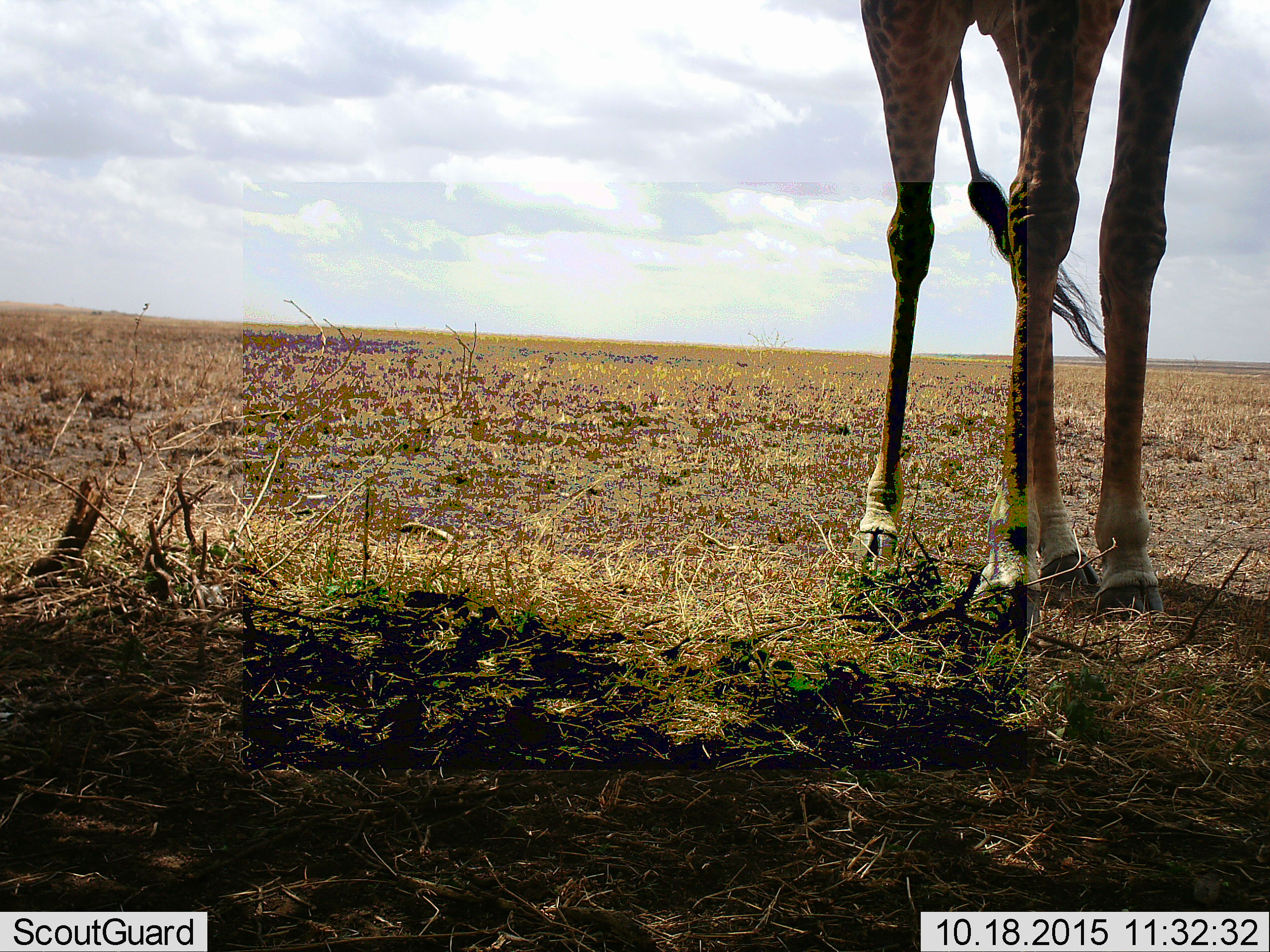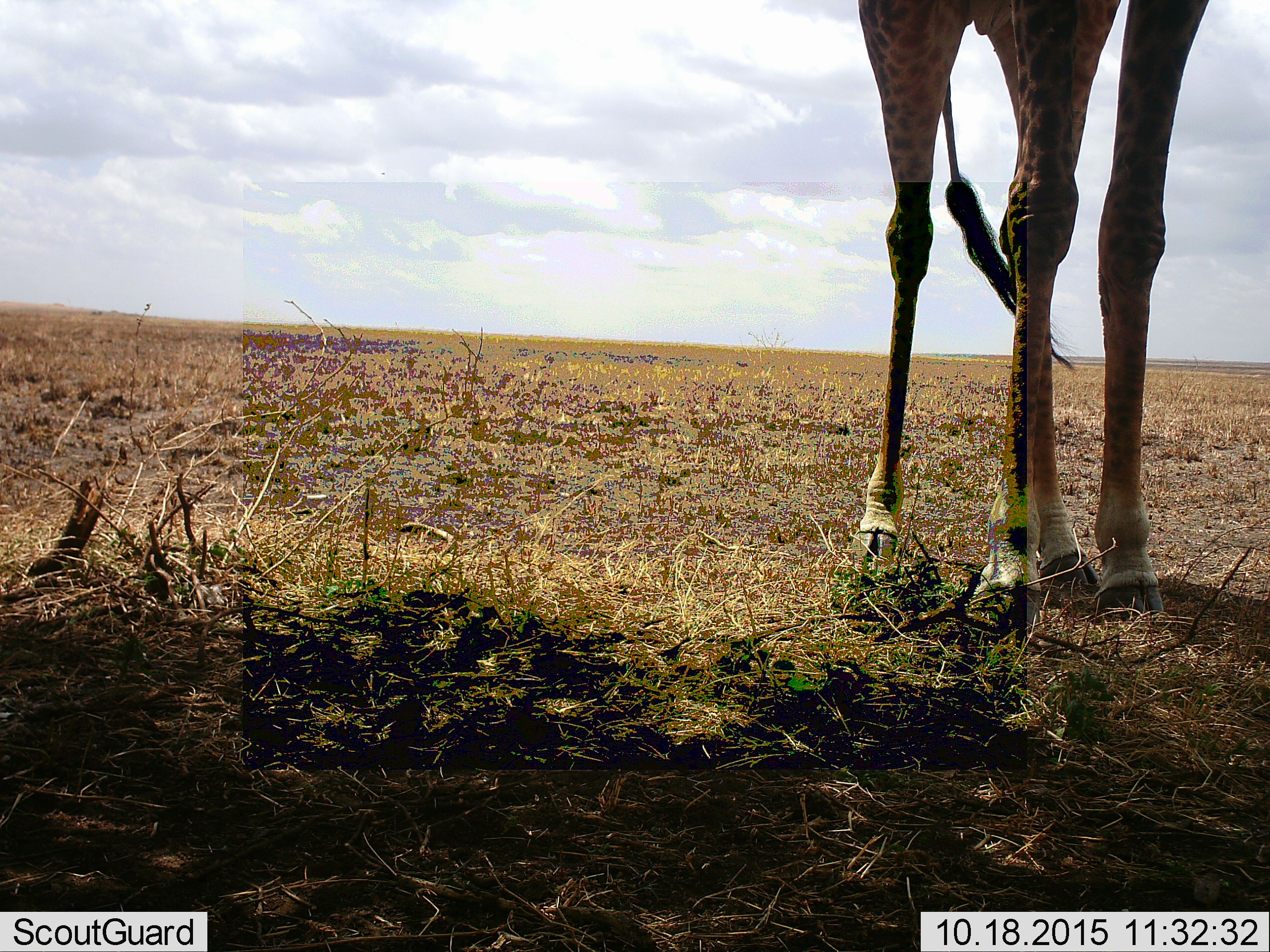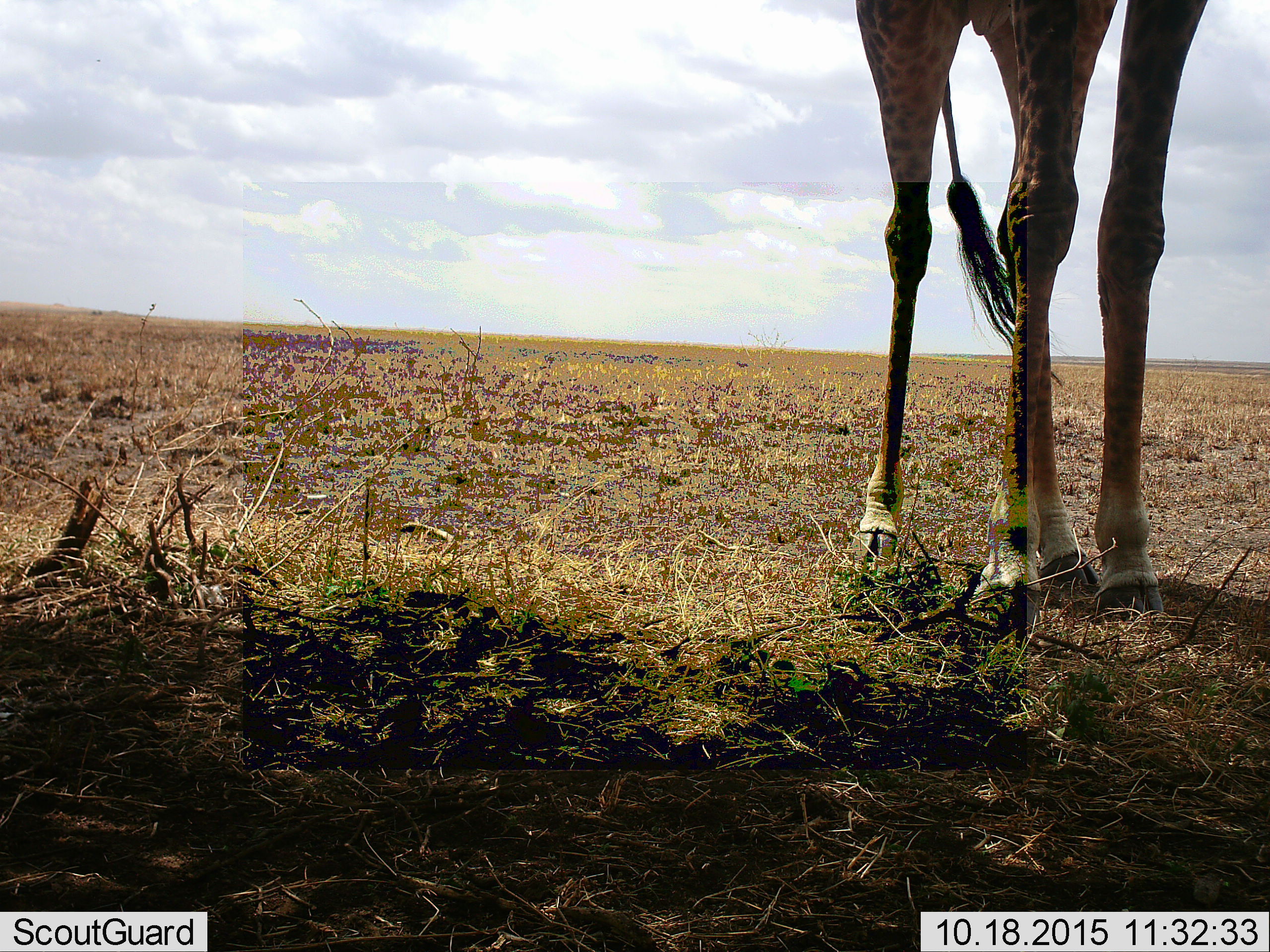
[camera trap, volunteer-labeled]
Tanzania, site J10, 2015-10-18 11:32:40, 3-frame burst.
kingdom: Animalia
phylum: Chordata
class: Mammalia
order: Artiodactyla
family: Giraffidae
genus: Giraffa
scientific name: Giraffa camelopardalis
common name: giraffe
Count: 1.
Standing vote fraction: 100%.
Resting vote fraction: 0%.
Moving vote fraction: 10%.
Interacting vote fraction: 0%.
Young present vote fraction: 0%.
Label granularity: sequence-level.